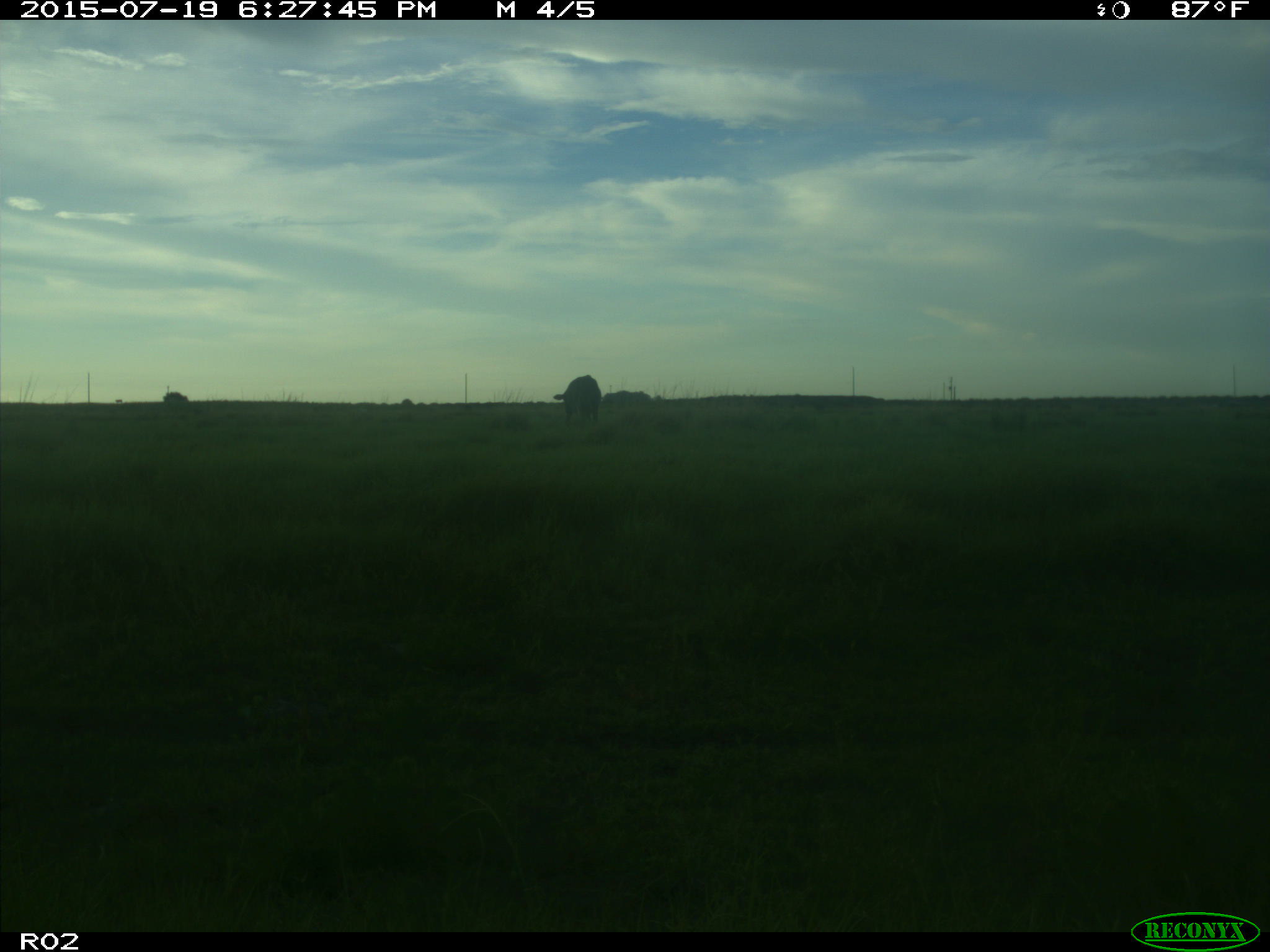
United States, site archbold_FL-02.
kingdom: Animalia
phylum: Chordata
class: Mammalia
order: Artiodactyla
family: Bovidae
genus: Bos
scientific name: Bos taurus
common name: domestic cow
Bos taurus (domestic cow).